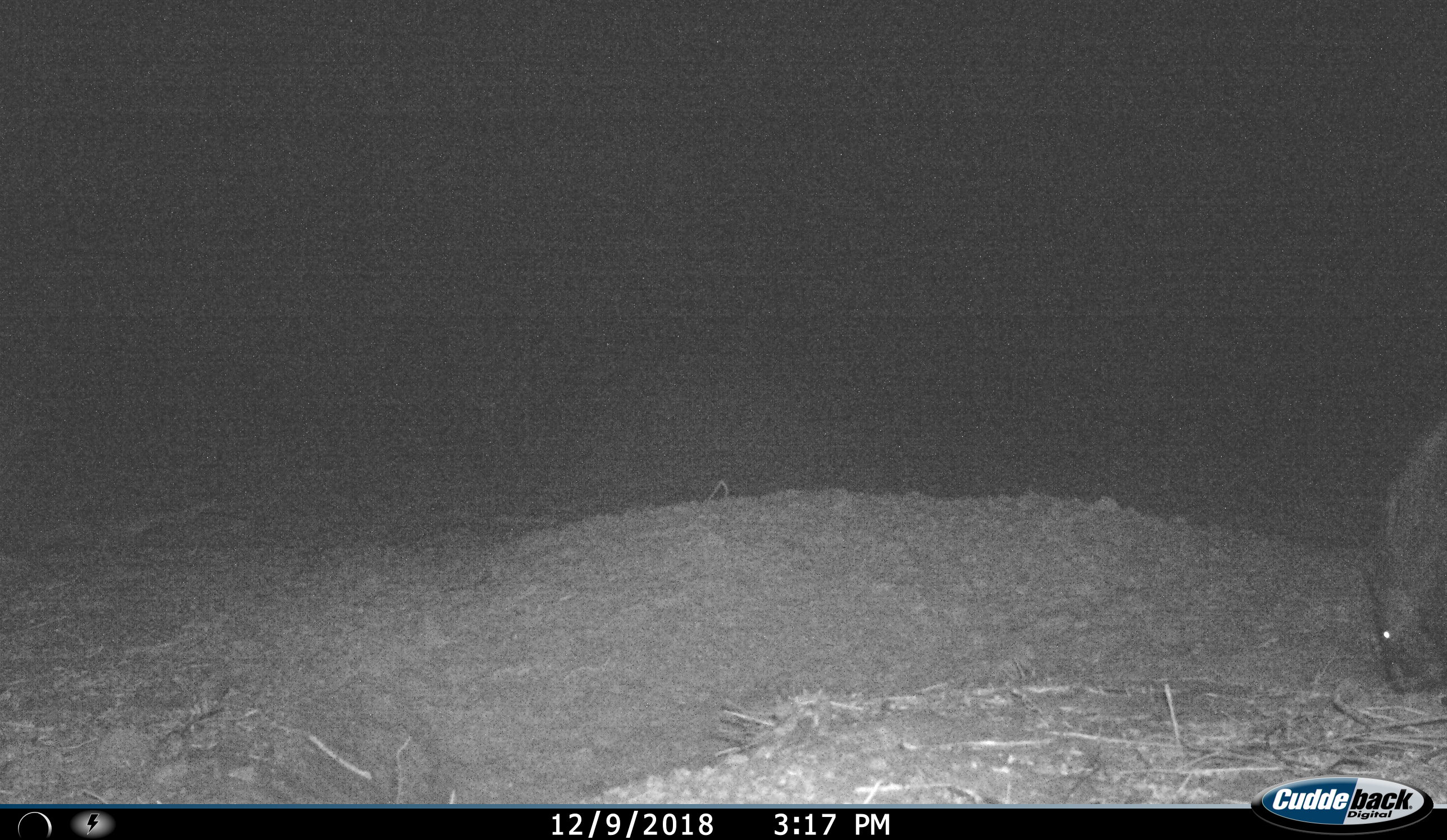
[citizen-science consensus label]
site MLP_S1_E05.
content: unidentified animal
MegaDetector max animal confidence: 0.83